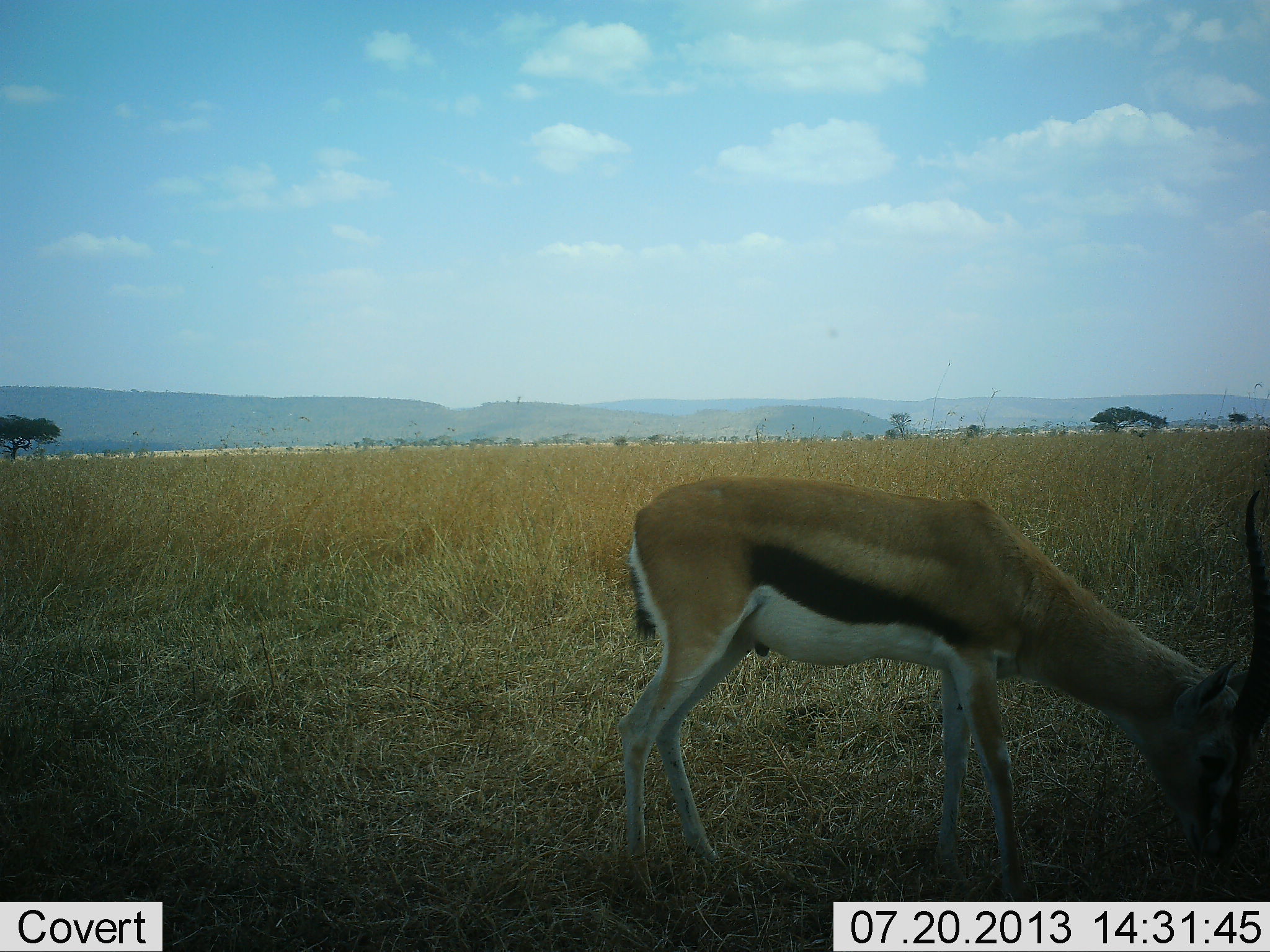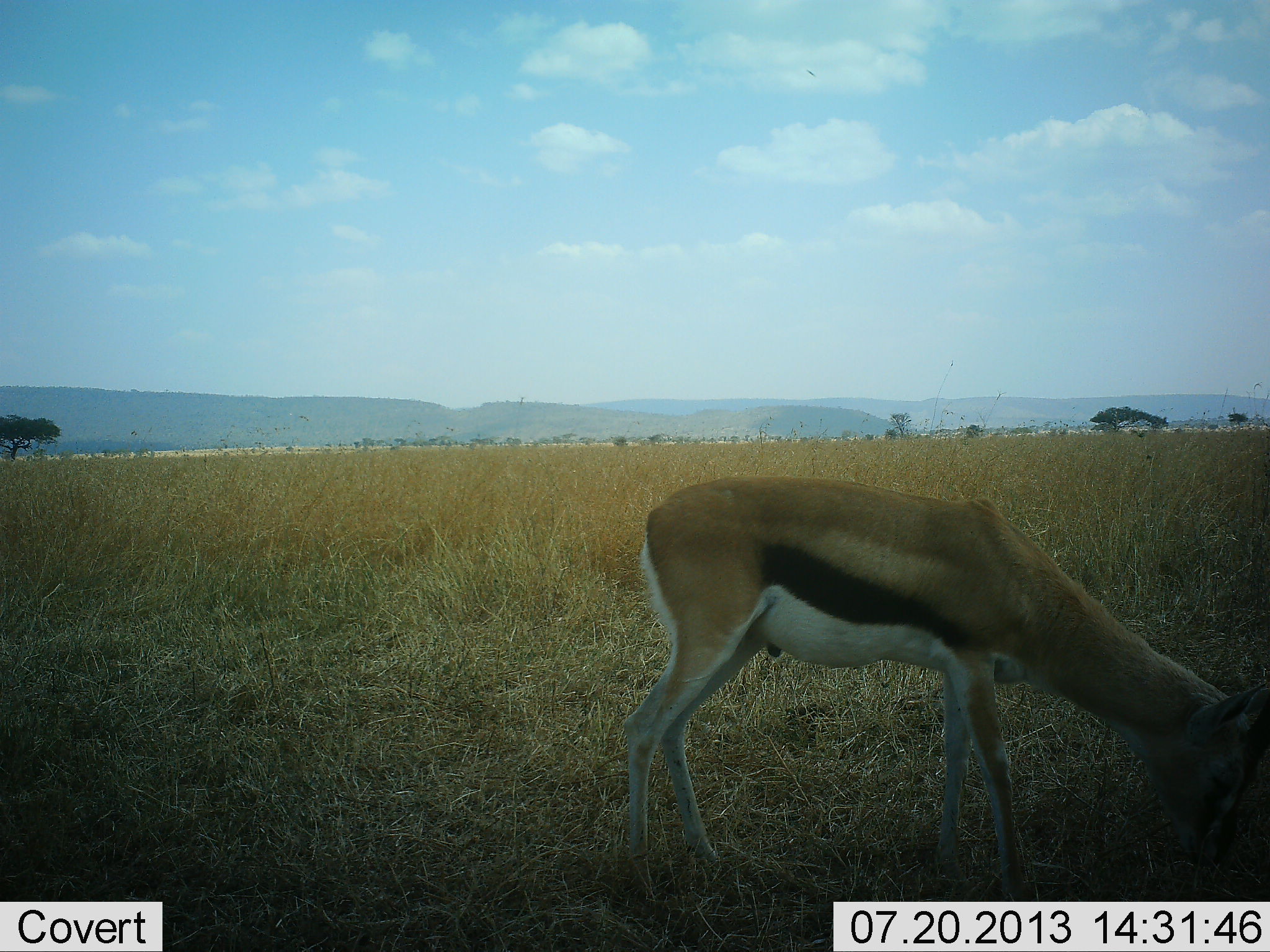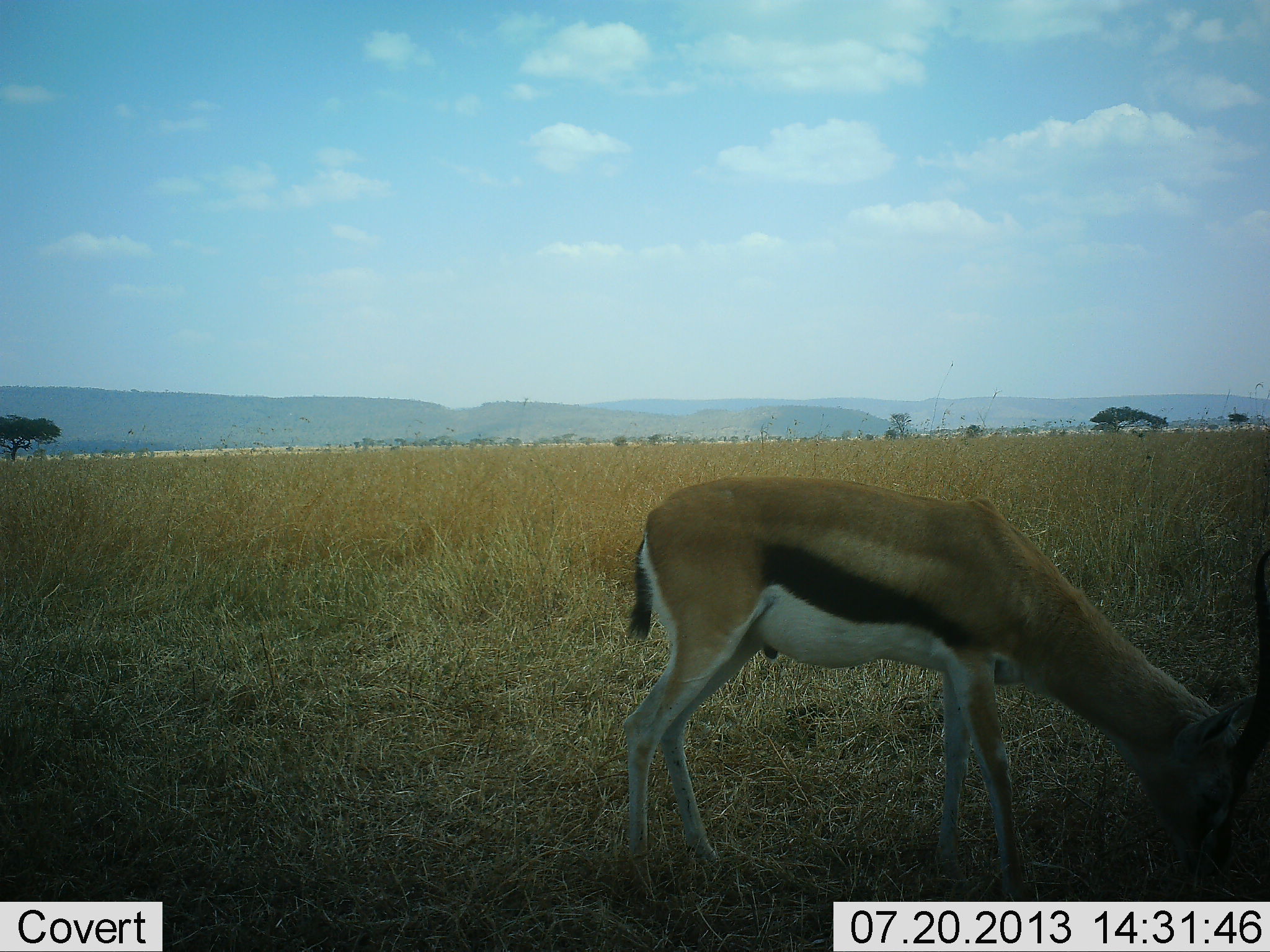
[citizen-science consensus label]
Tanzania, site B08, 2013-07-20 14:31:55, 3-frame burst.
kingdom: Animalia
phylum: Chordata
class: Mammalia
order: Artiodactyla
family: Bovidae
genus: Eudorcas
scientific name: Eudorcas thomsonii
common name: thomson's gazelle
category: gazellethomsons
Gazellethomsons (thomson's gazelle) (Eudorcas thomsonii), count 1. Behavior (volunteer vote fractions): standing 30%, resting 0%, moving 0%, interacting 0%. Young present (vote fraction): 0%. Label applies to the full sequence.